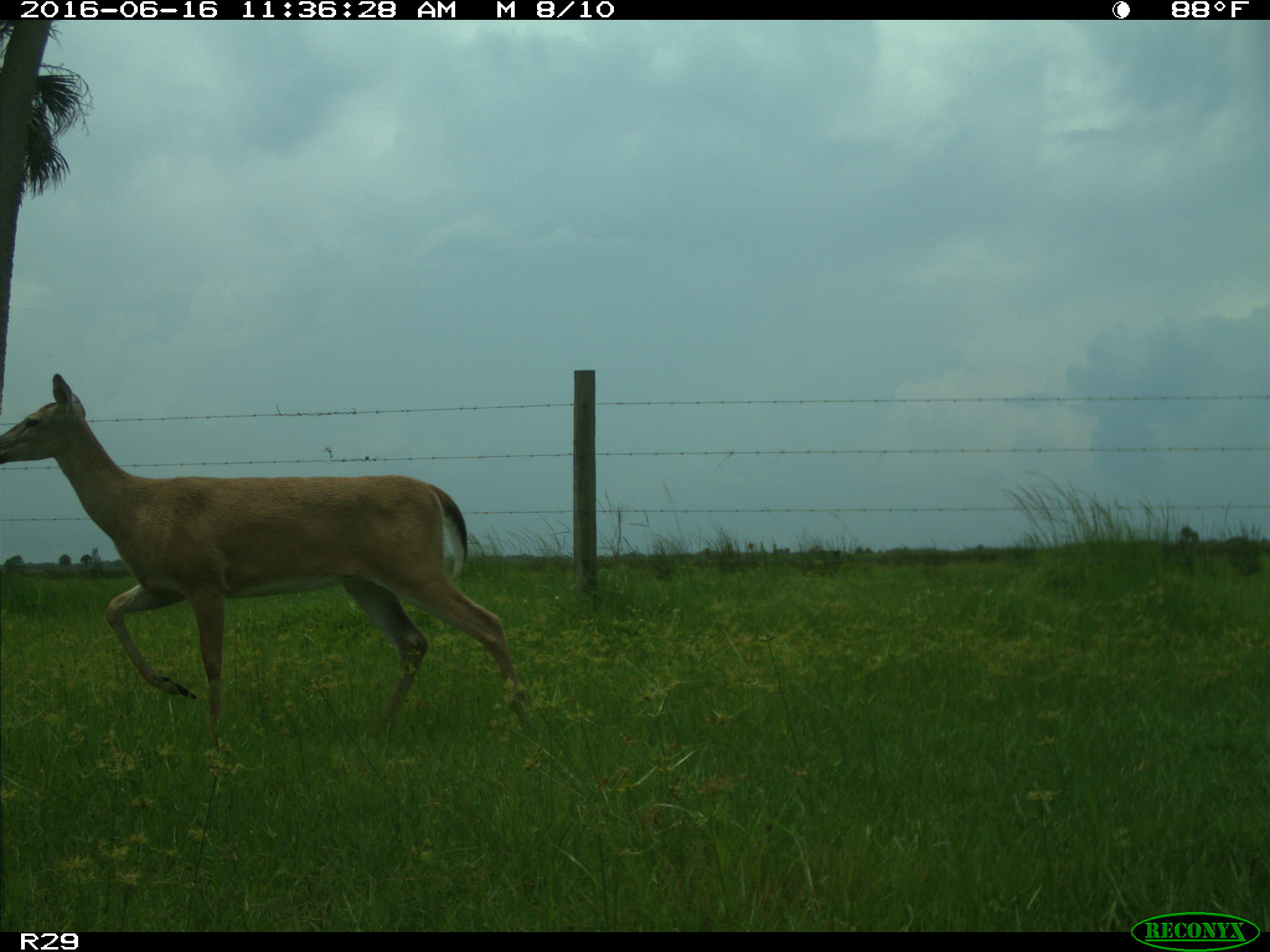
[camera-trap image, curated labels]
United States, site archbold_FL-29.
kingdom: Animalia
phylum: Chordata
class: Mammalia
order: Artiodactyla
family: Cervidae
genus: Odocoileus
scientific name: Odocoileus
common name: deer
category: unidentified deer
Unidentified deer (deer) (Odocoileus).